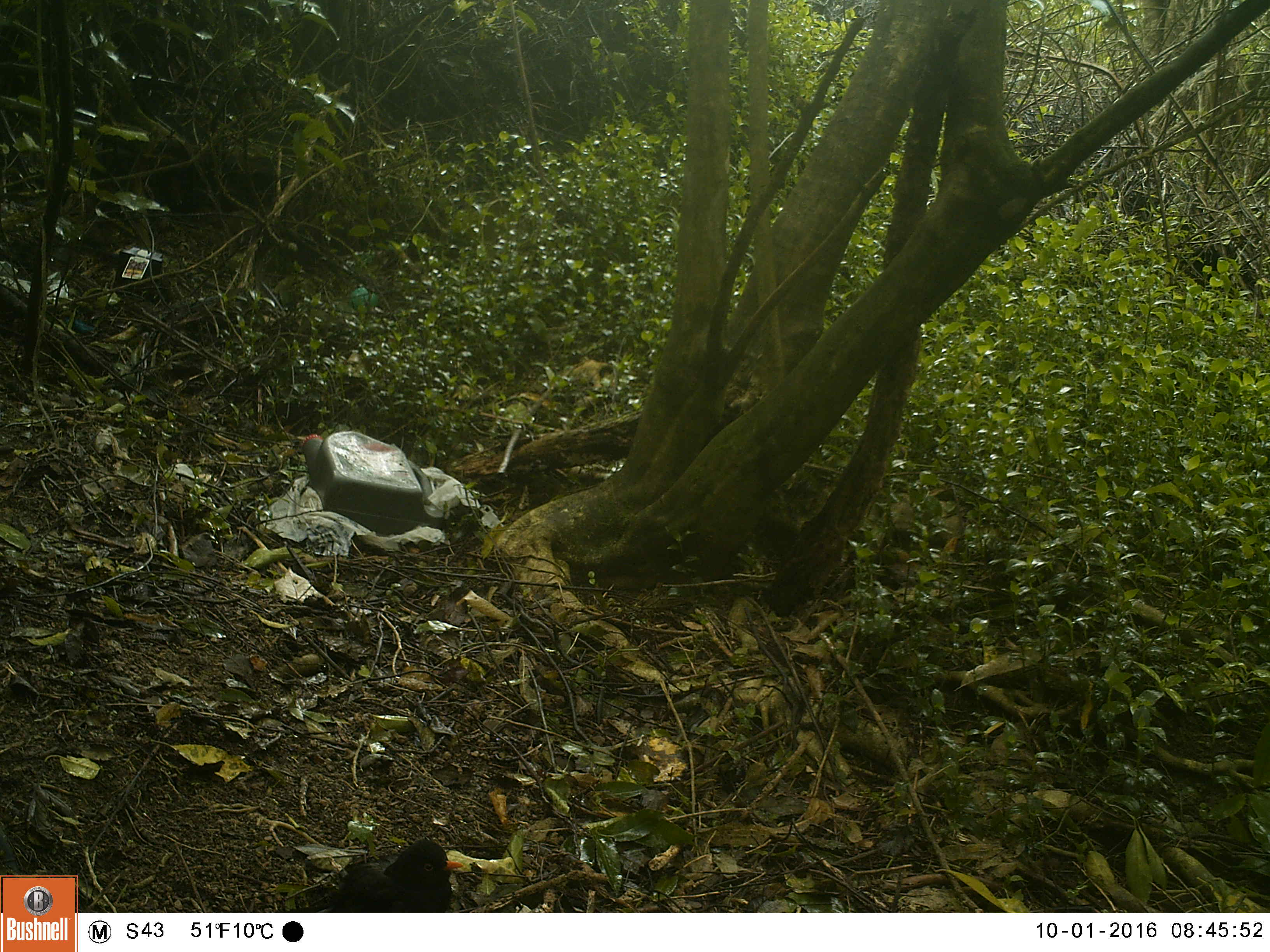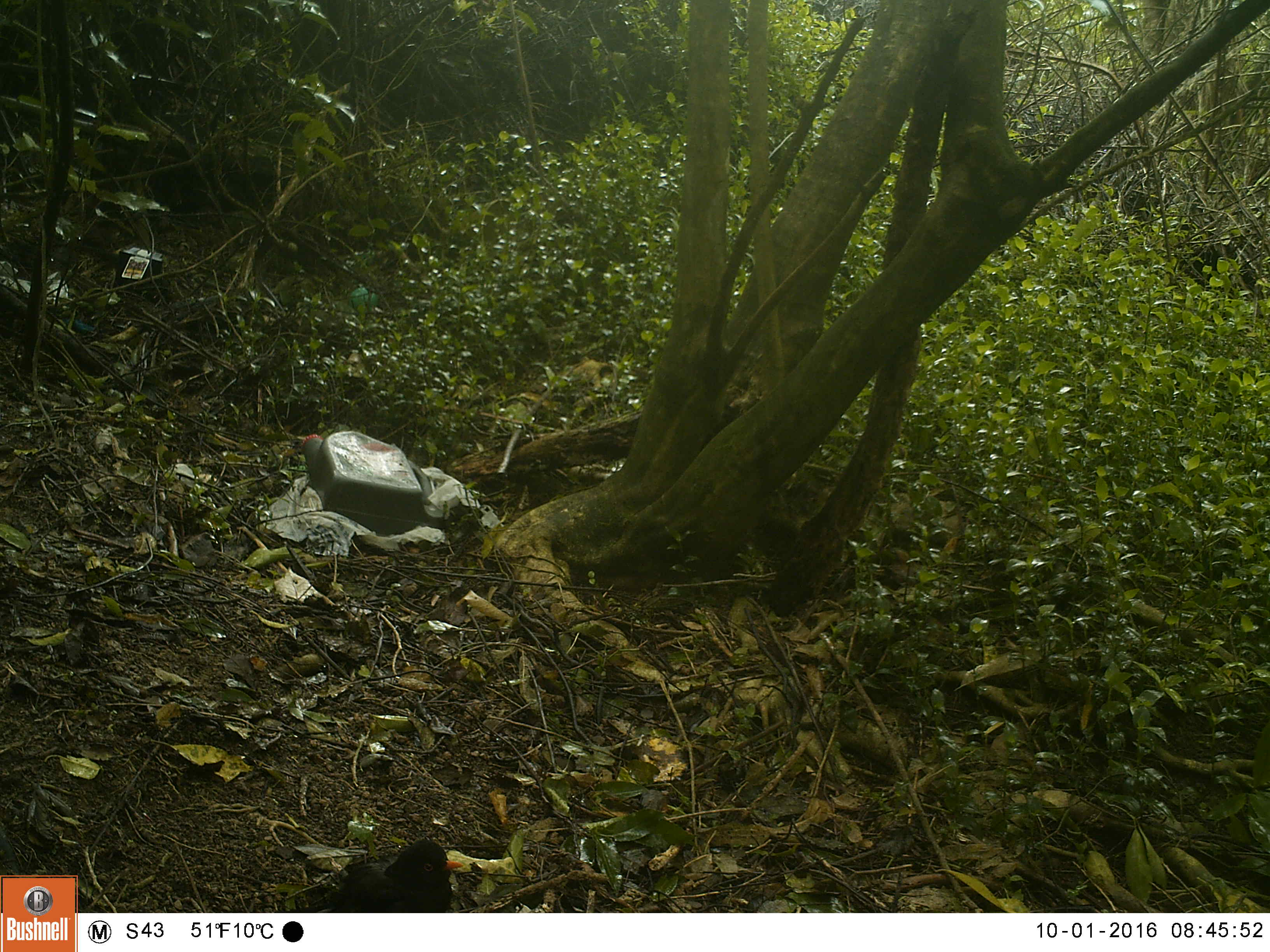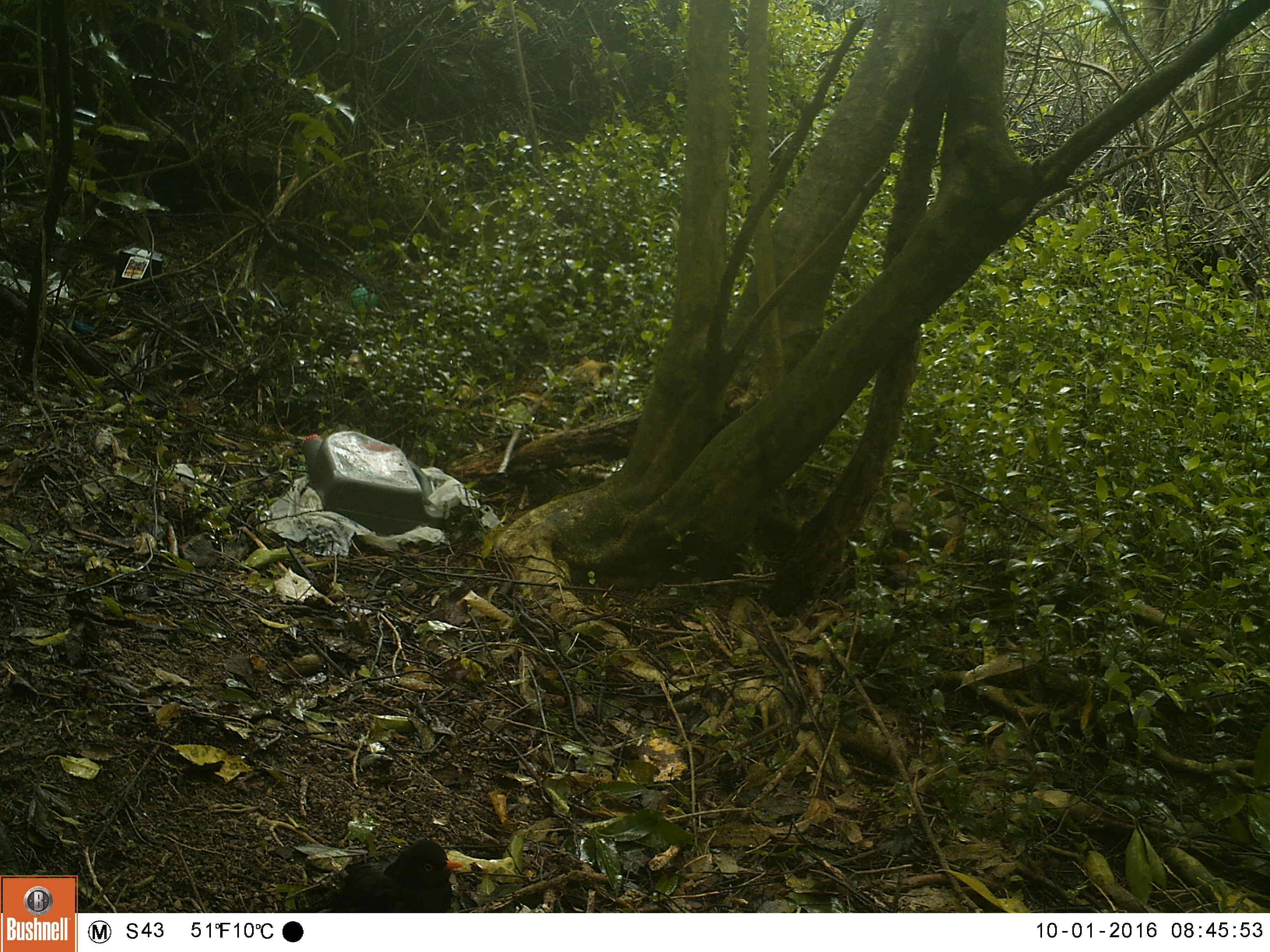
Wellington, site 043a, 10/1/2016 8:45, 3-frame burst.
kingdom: Animalia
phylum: Chordata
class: Aves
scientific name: Aves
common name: bird